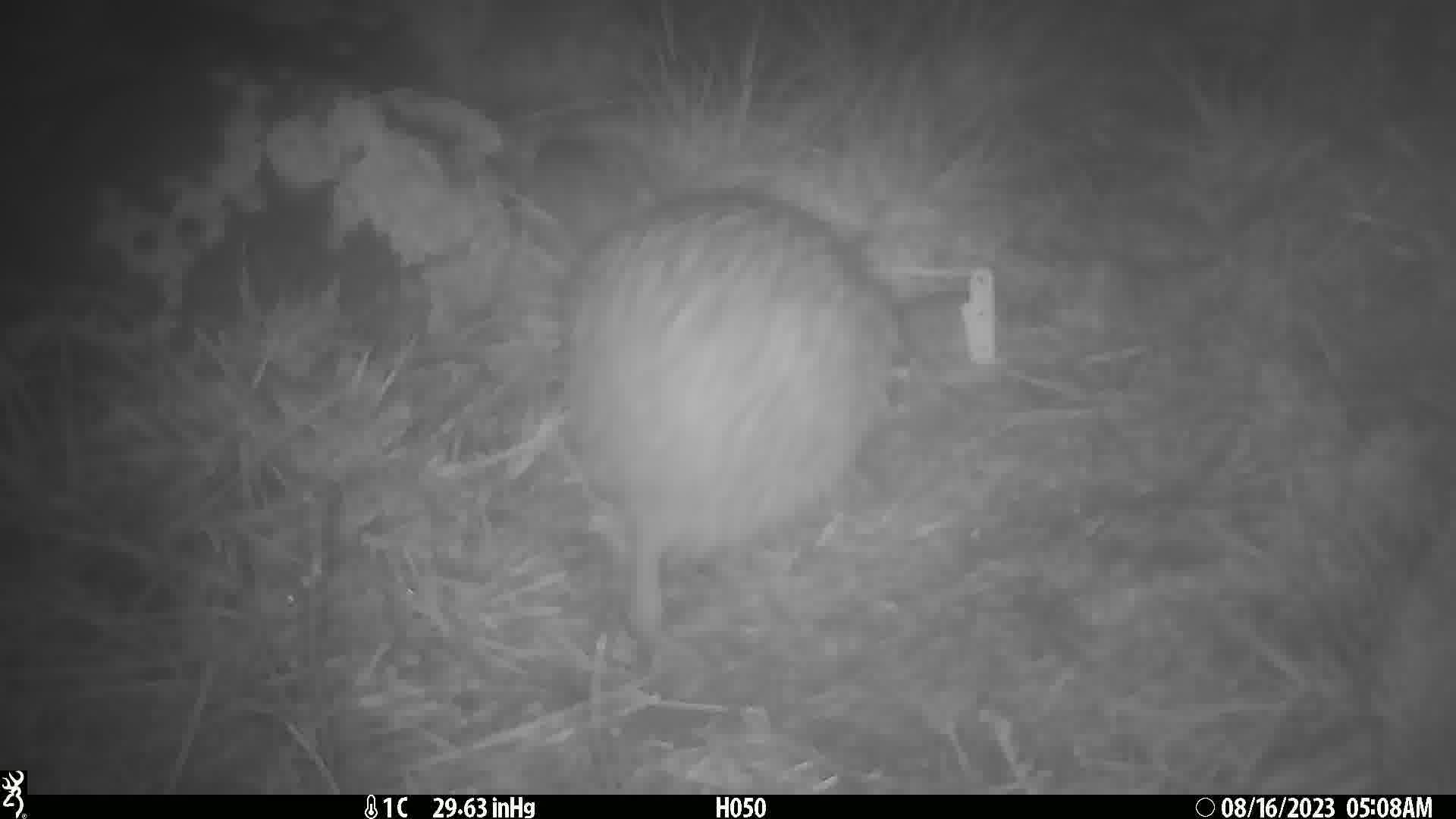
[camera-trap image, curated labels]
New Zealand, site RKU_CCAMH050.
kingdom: Animalia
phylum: Chordata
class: Aves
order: Apterygiformes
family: Apterygidae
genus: Apteryx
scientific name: Apteryx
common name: kiwi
Kiwi (Apteryx).